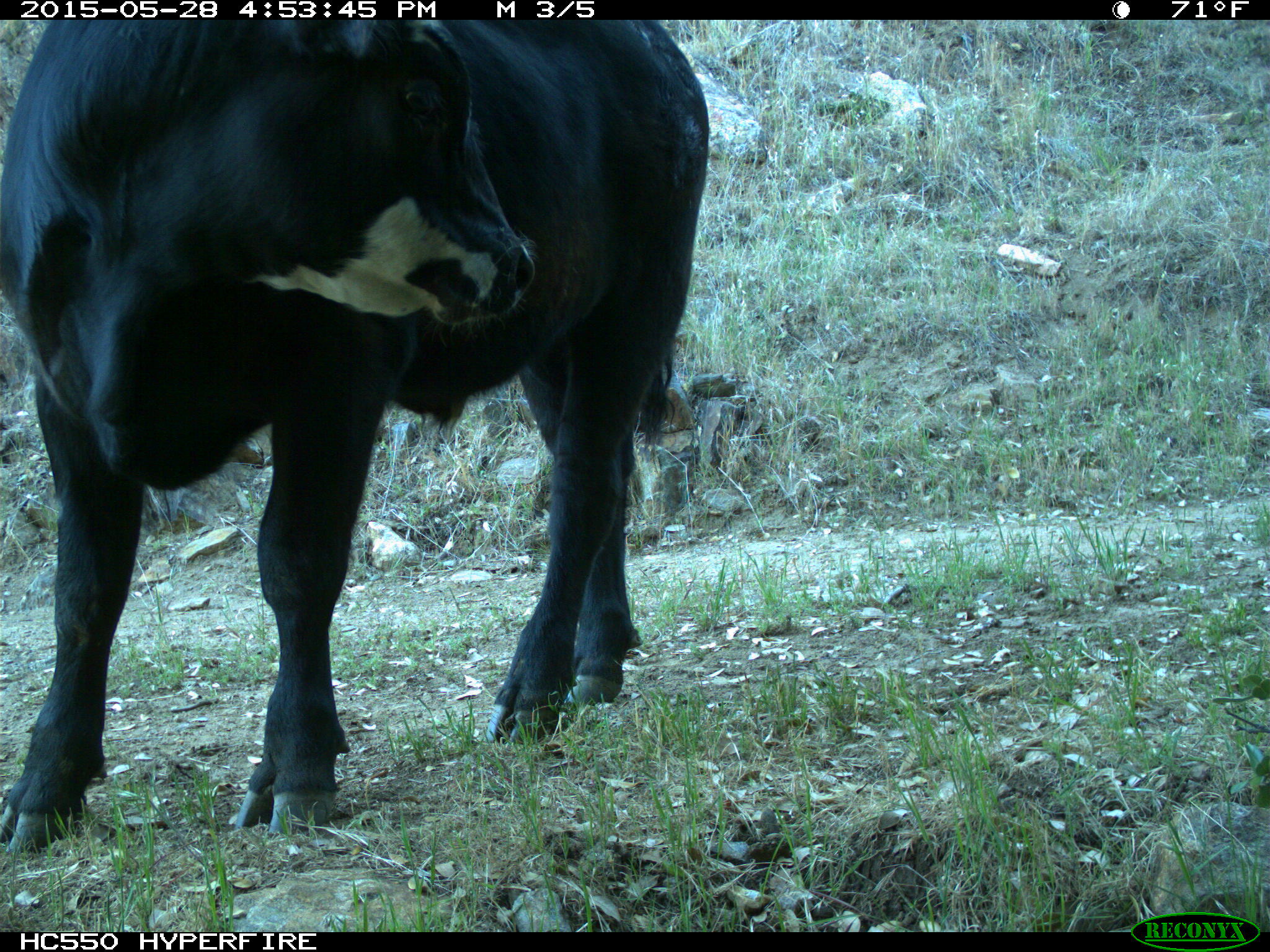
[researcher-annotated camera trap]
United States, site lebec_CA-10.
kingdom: Animalia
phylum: Chordata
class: Mammalia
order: Artiodactyla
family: Bovidae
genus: Bos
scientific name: Bos taurus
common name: domestic cow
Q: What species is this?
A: Bos taurus (domestic cow).